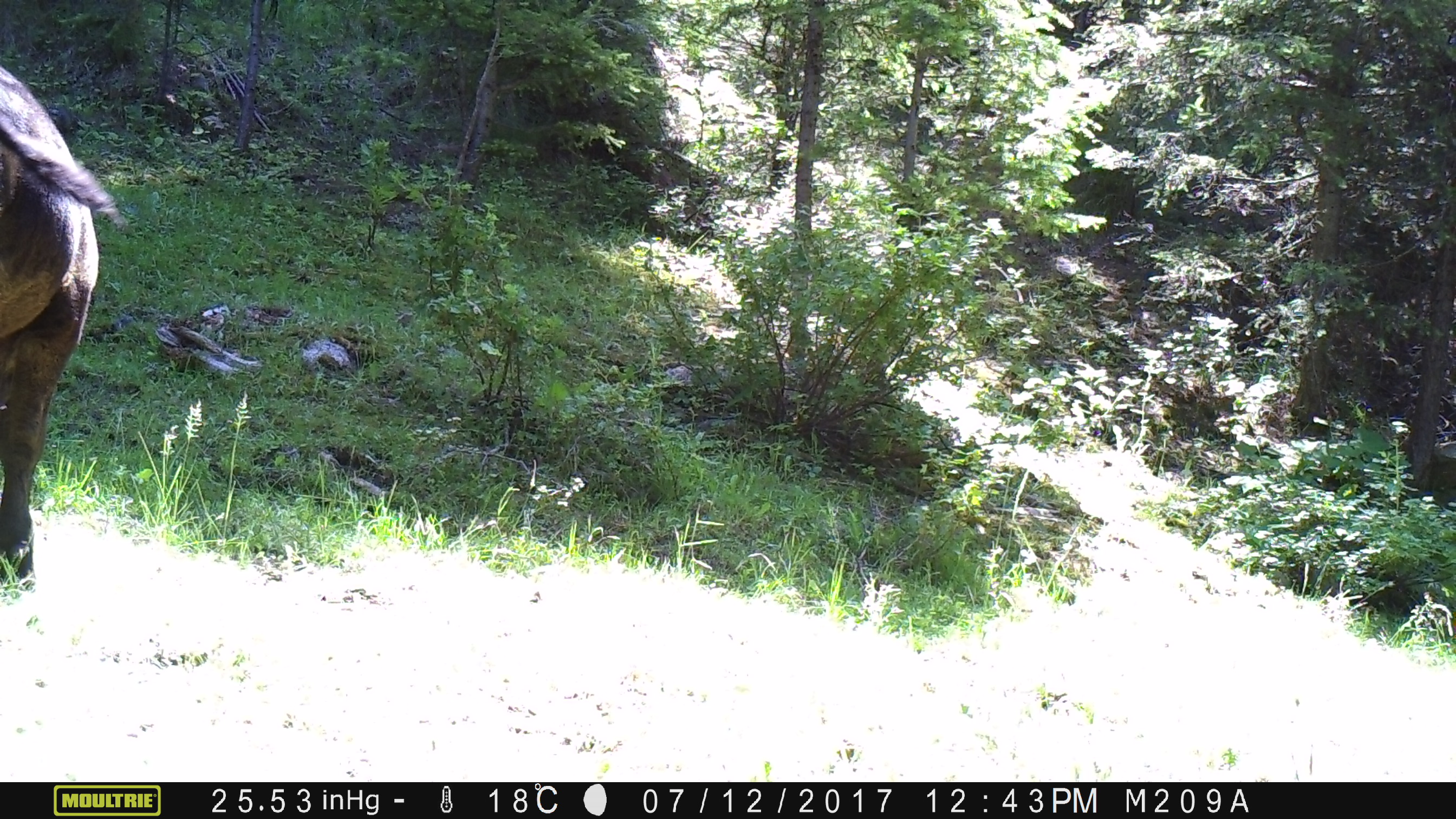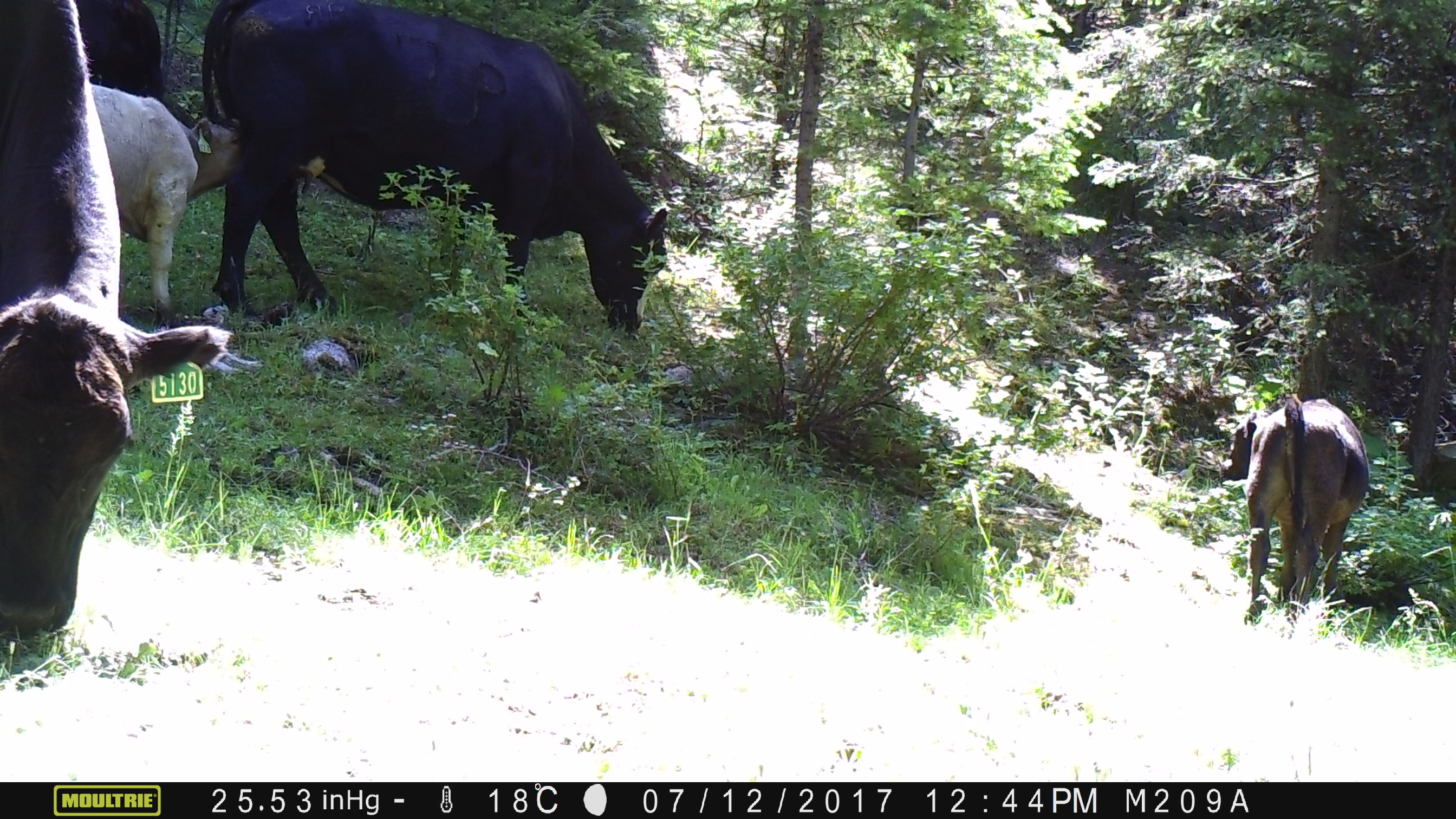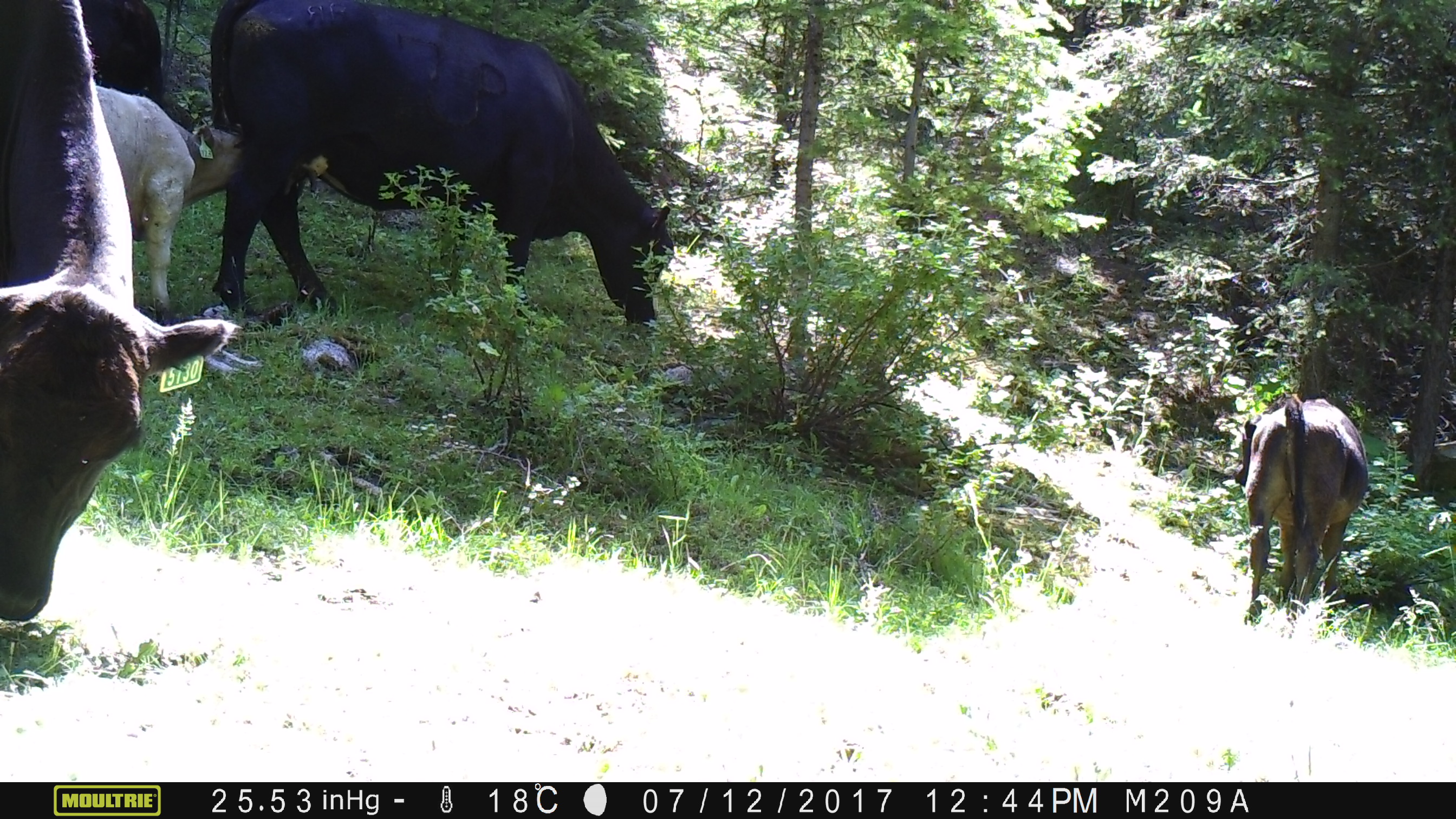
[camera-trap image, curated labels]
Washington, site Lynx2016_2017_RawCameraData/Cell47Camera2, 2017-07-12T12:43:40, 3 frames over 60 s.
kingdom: Animalia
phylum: Chordata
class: Mammalia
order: Artiodactyla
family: Bovidae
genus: Bos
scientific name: Bos taurus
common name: domestic cattle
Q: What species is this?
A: Domestic cattle (Bos taurus).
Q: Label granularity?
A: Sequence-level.